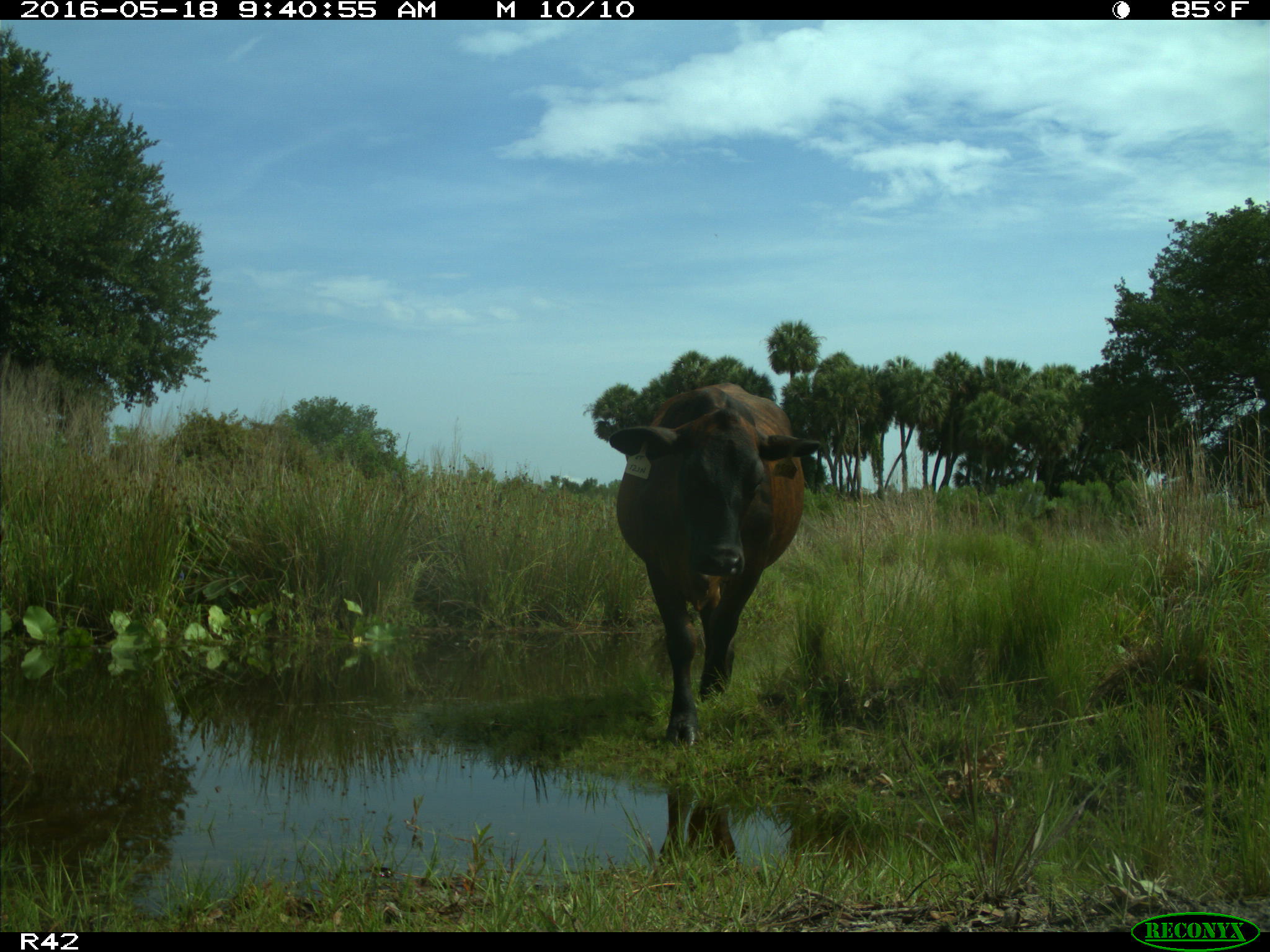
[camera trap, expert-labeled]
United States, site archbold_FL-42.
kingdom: Animalia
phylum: Chordata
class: Mammalia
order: Artiodactyla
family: Bovidae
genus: Bos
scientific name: Bos taurus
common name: domestic cow